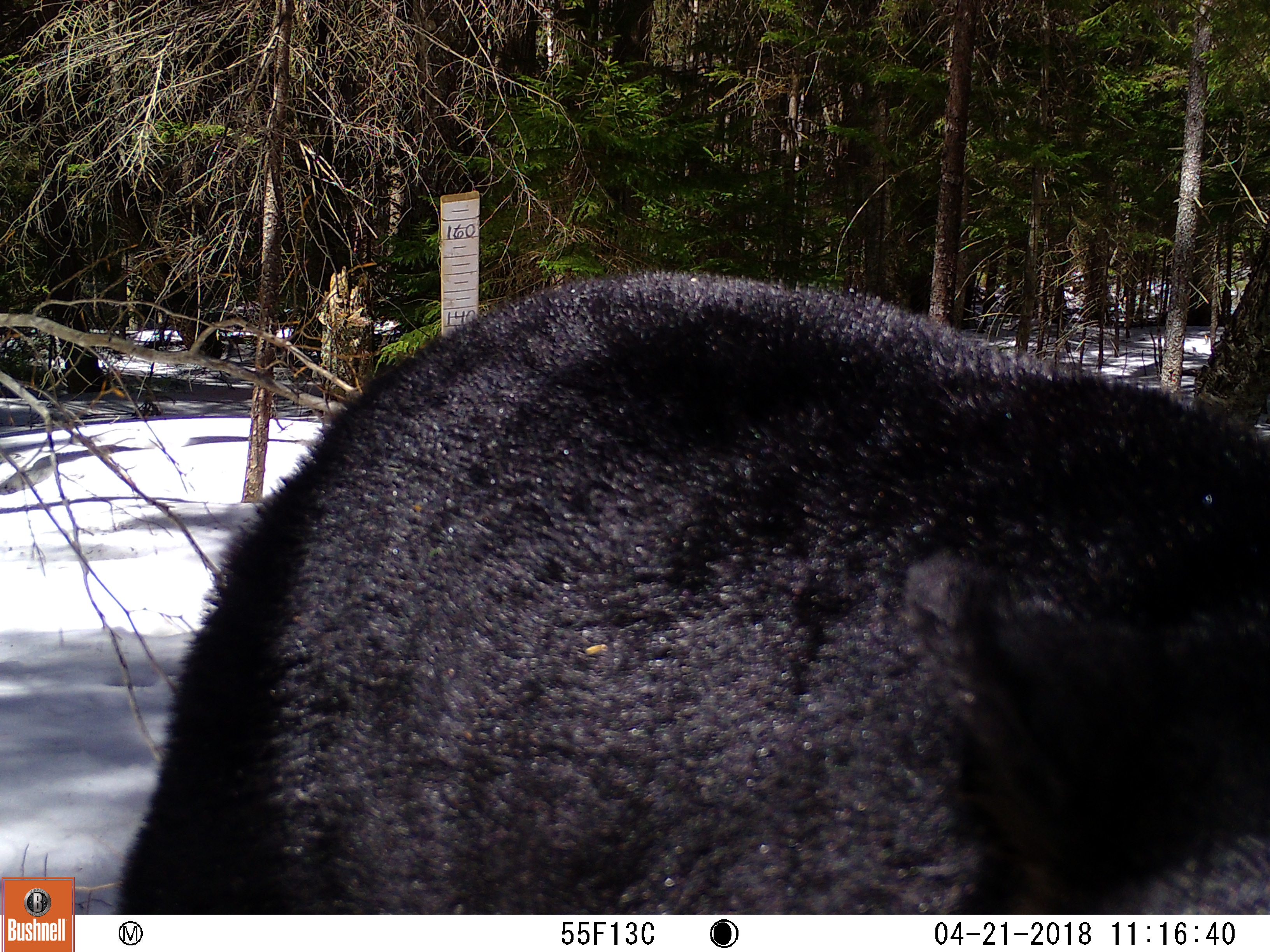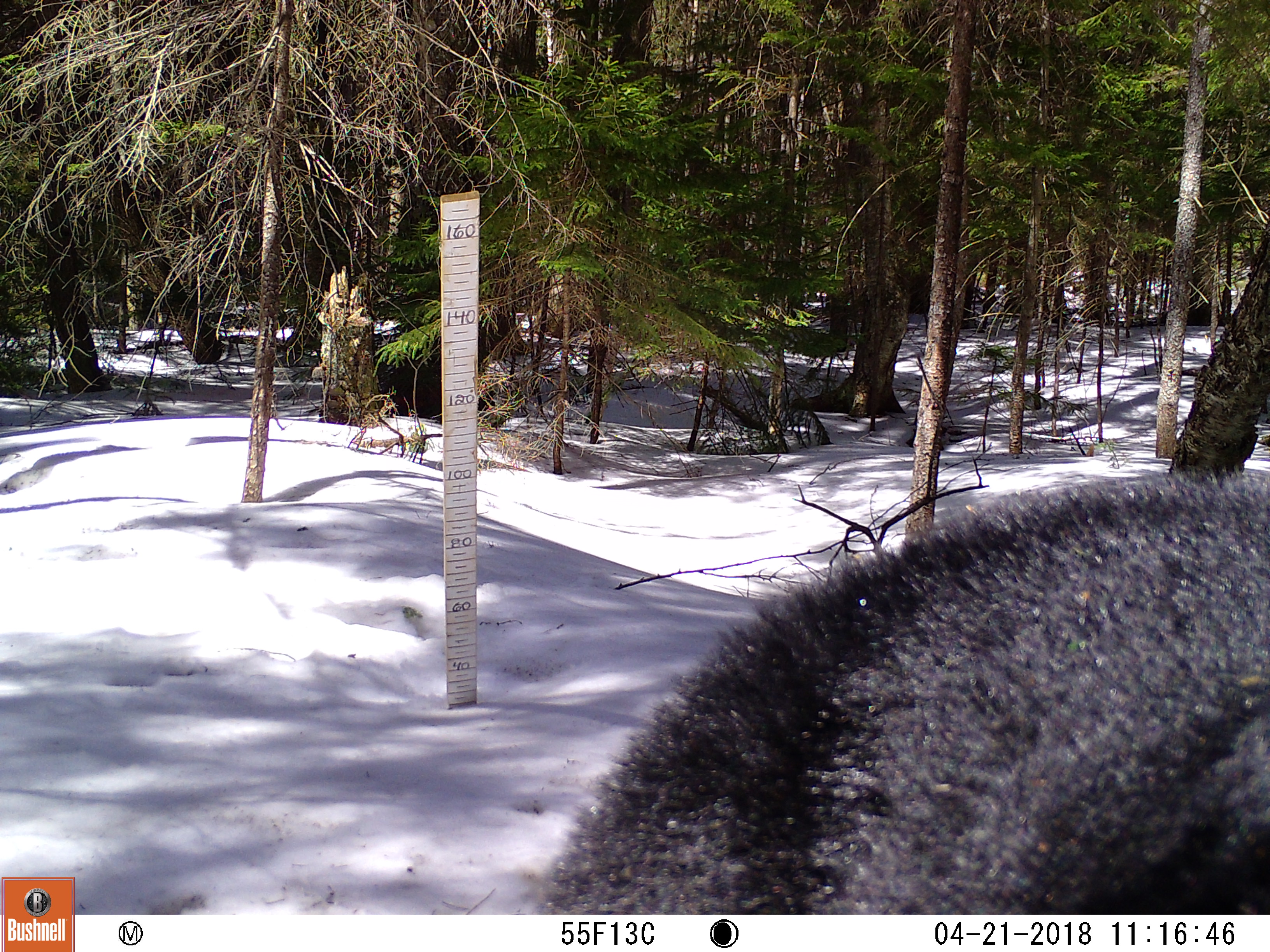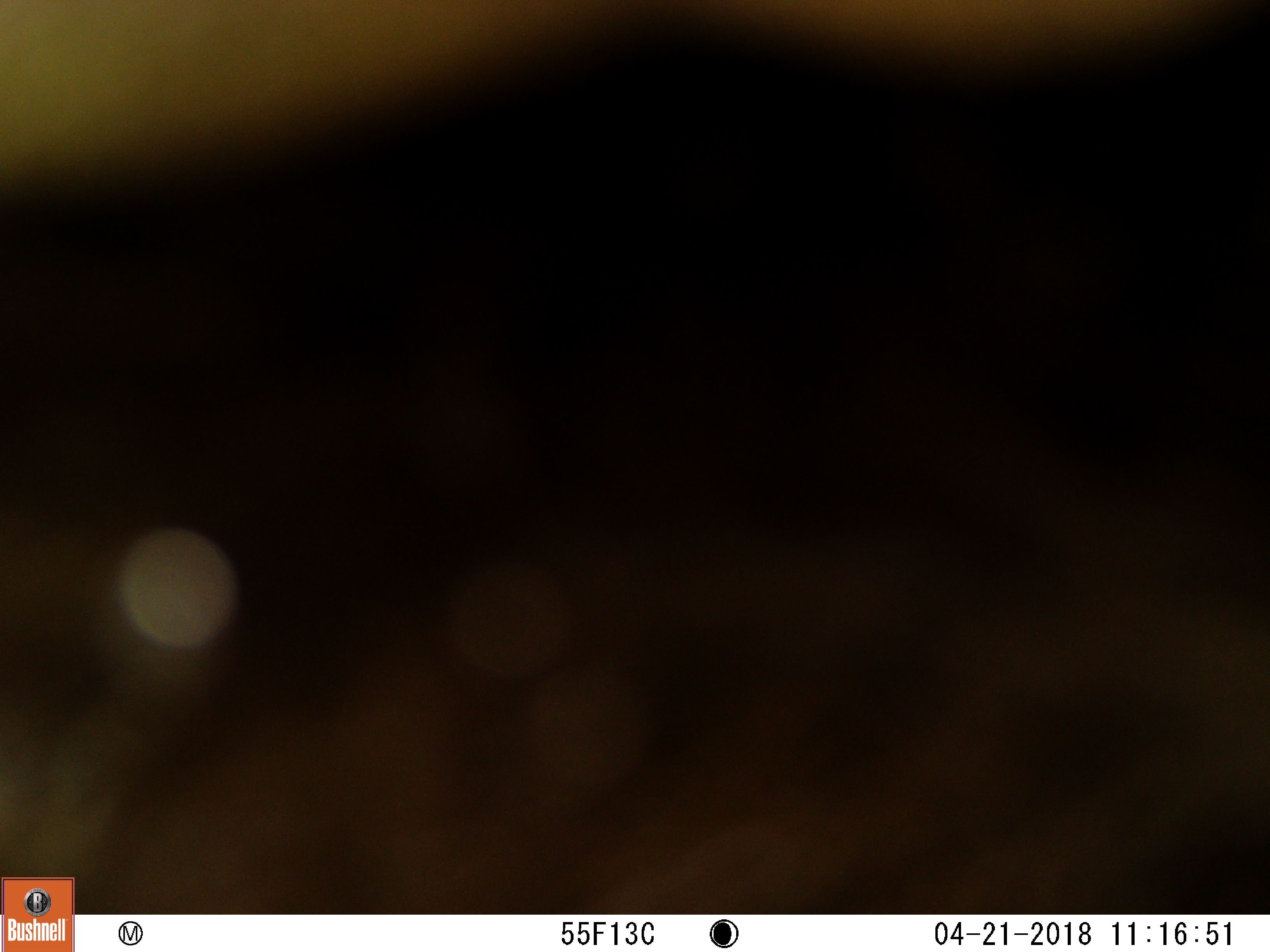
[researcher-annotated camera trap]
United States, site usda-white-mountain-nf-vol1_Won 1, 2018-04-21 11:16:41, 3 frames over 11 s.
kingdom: Animalia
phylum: Chordata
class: Mammalia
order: Carnivora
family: Ursidae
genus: Ursus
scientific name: Ursus americanus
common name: black bear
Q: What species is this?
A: Black bear (Ursus americanus).